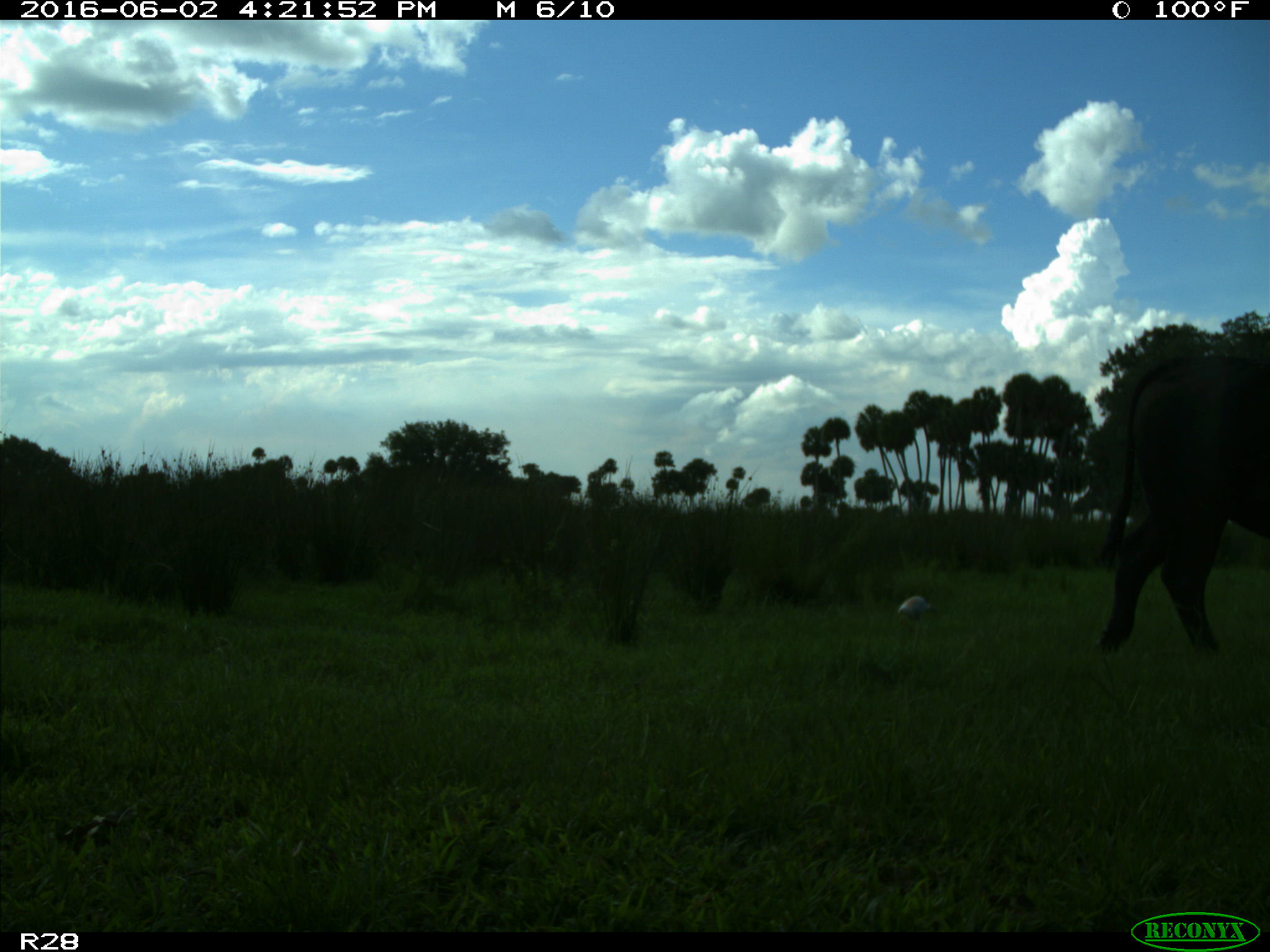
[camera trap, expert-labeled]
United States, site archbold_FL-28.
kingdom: Animalia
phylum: Chordata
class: Mammalia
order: Artiodactyla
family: Bovidae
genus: Bos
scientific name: Bos taurus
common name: domestic cow